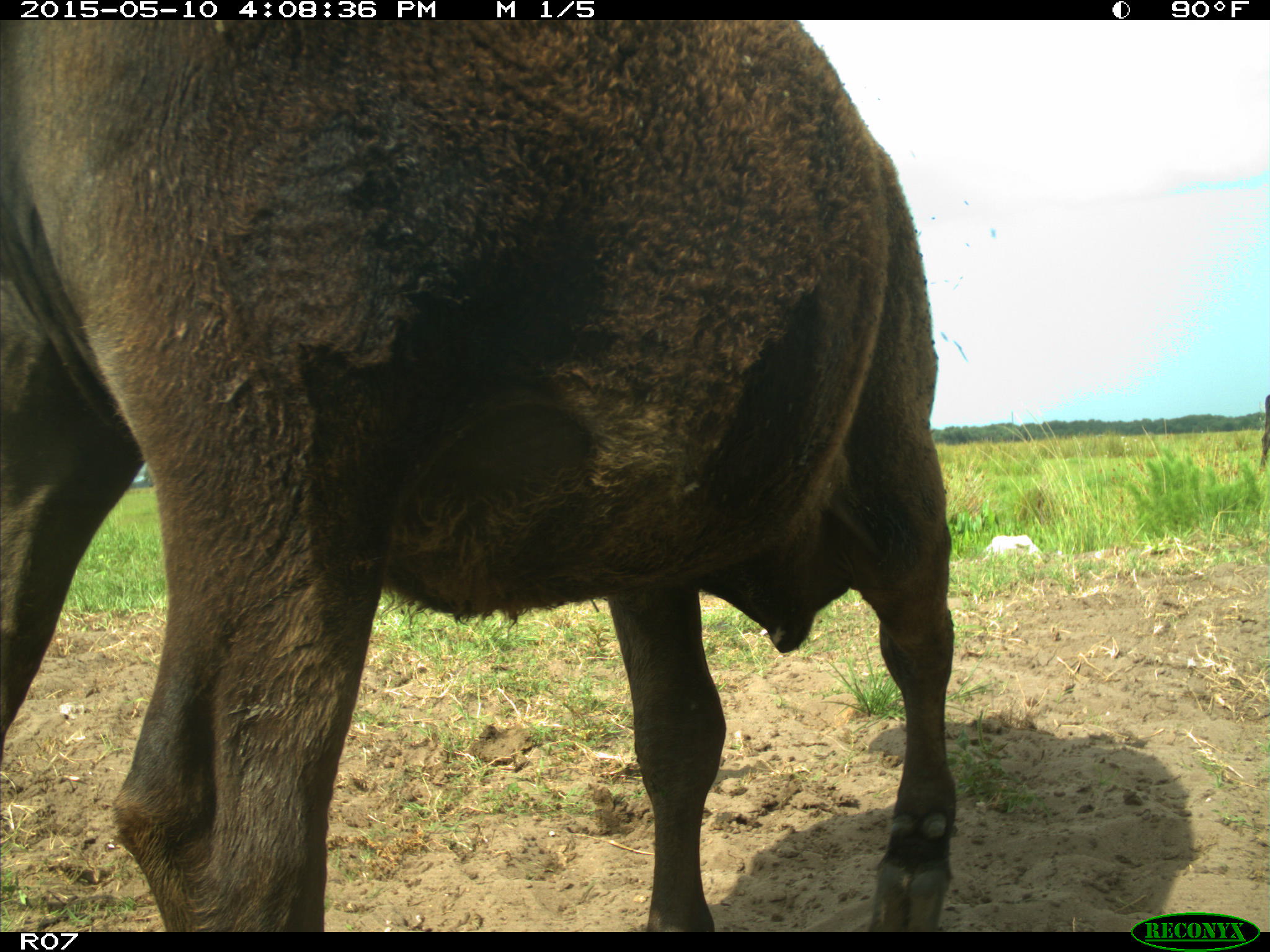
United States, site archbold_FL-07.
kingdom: Animalia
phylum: Chordata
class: Mammalia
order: Artiodactyla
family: Bovidae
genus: Bos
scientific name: Bos taurus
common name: domestic cow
Bos taurus (domestic cow).